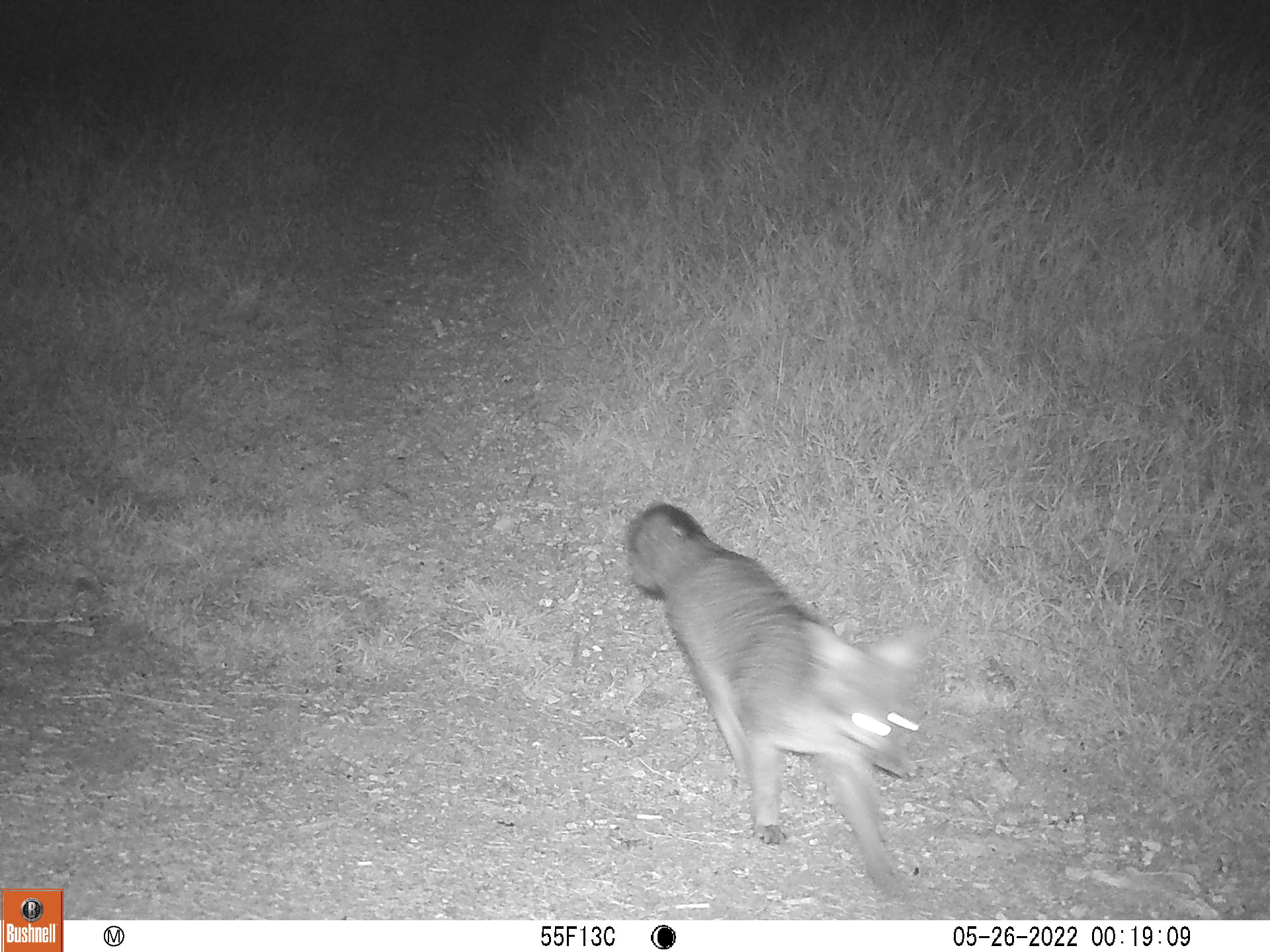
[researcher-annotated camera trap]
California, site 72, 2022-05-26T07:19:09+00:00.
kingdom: Animalia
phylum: Chordata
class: Mammalia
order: Carnivora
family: Canidae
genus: Urocyon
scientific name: Urocyon cinereoargenteus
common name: gray fox